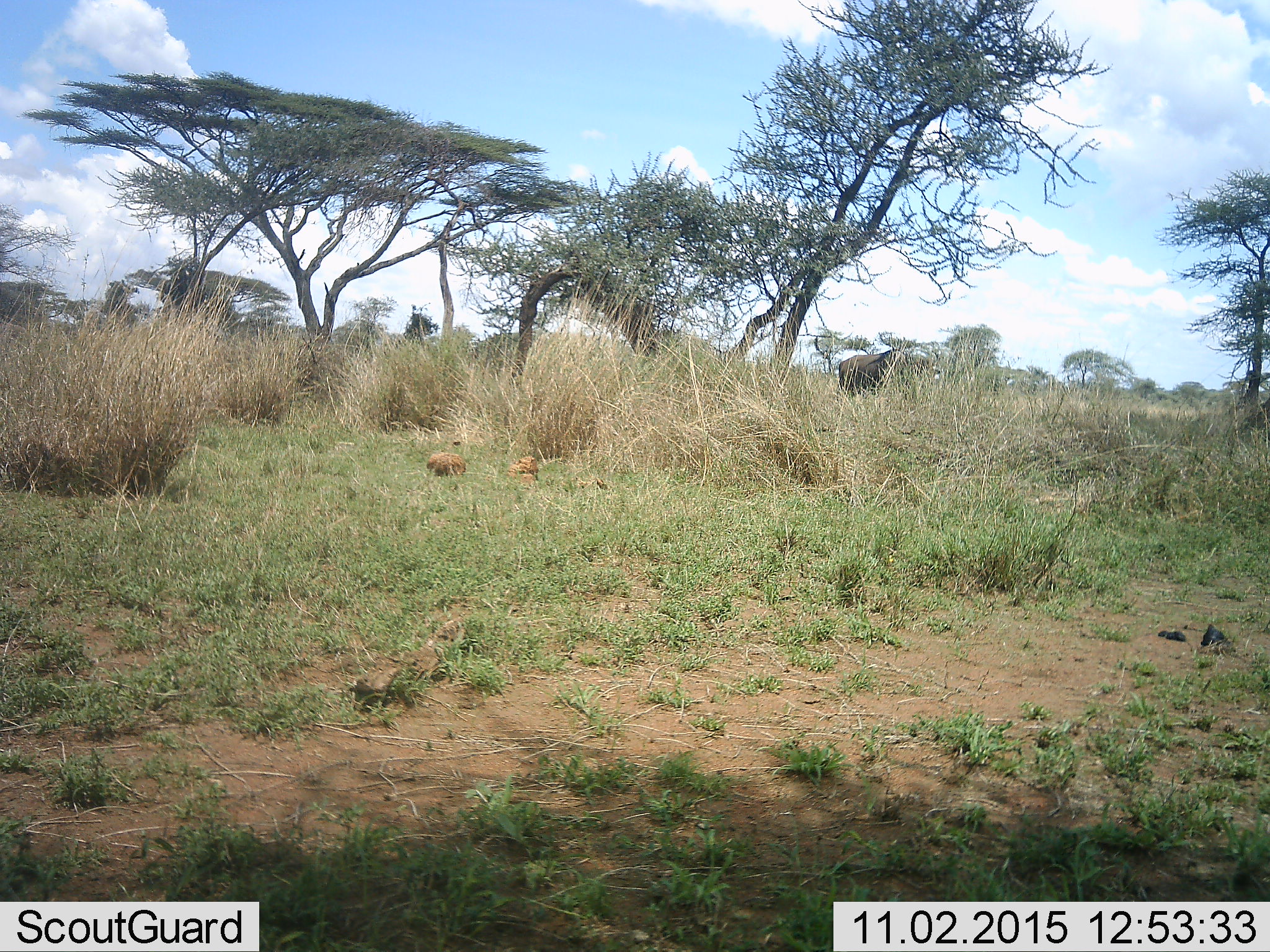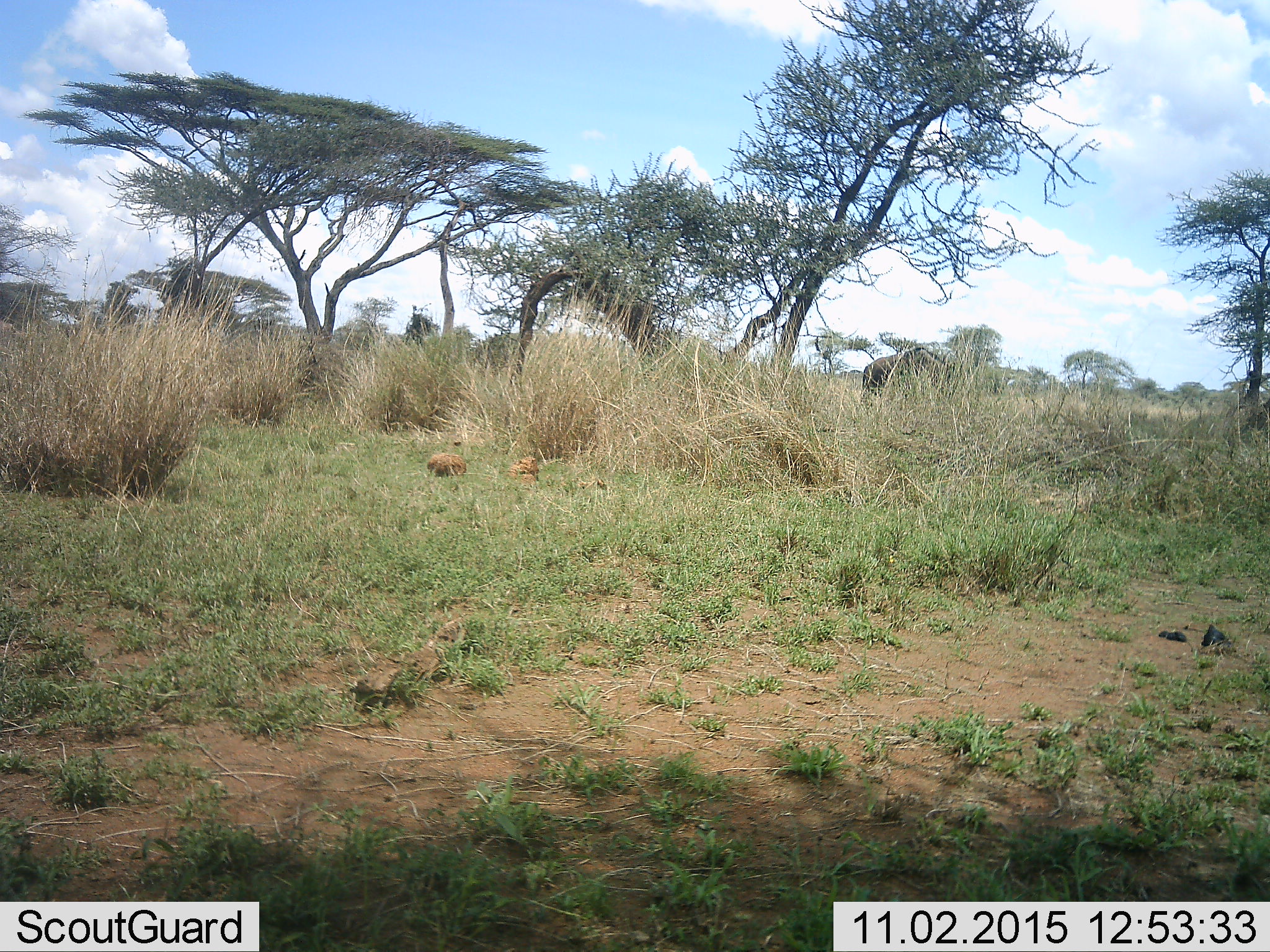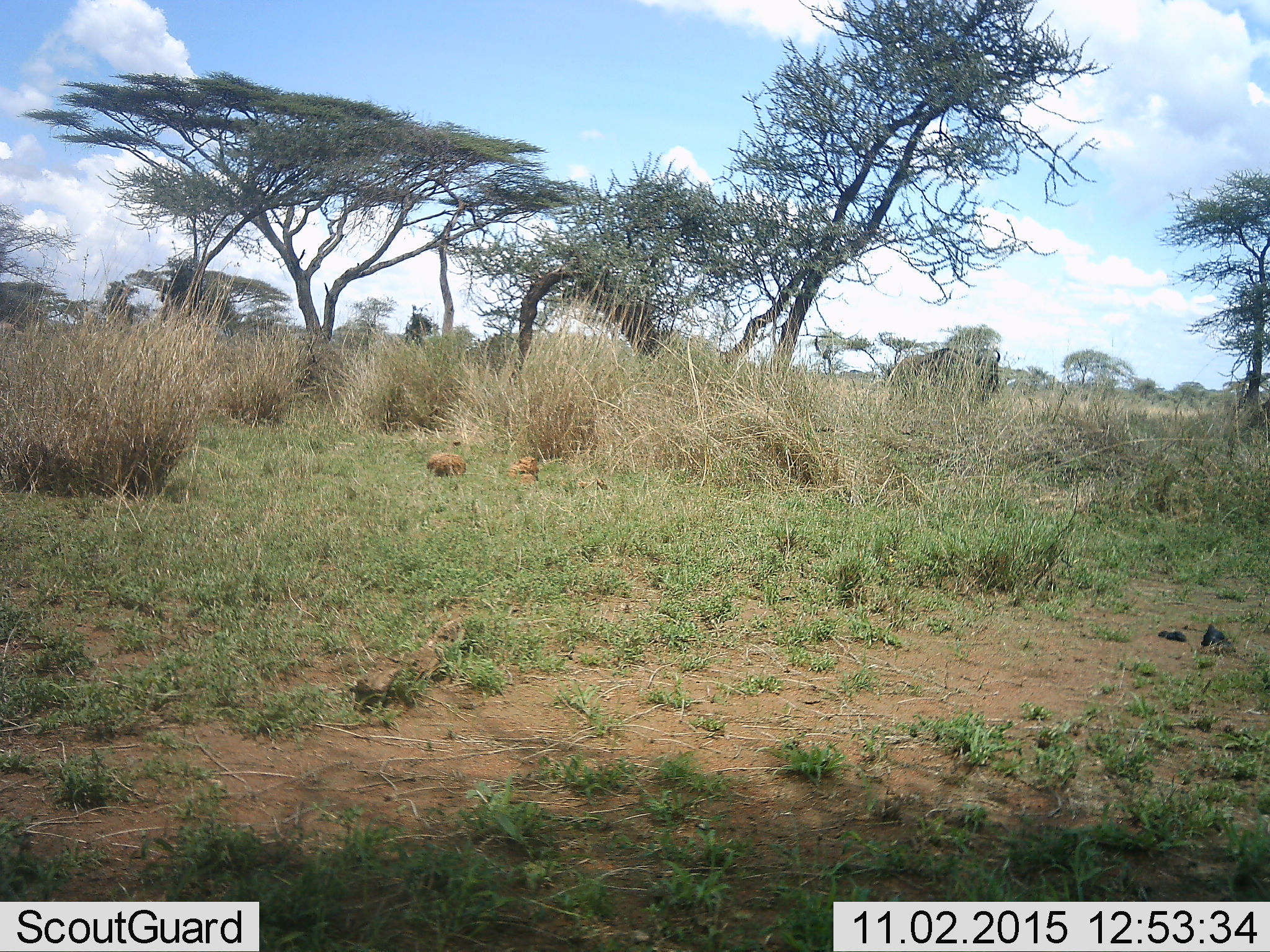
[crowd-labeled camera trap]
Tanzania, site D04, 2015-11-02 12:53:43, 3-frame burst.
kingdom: Animalia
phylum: Chordata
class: Mammalia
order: Artiodactyla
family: Bovidae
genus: Connochaetes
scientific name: Connochaetes taurinus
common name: blue wildebeest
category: wildebeest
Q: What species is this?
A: Wildebeest (blue wildebeest) (Connochaetes taurinus).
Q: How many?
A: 1.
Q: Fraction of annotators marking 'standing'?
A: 14%.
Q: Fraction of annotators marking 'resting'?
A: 14%.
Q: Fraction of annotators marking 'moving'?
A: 71%.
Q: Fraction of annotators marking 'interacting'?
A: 0%.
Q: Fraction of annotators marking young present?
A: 0%.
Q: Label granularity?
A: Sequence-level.